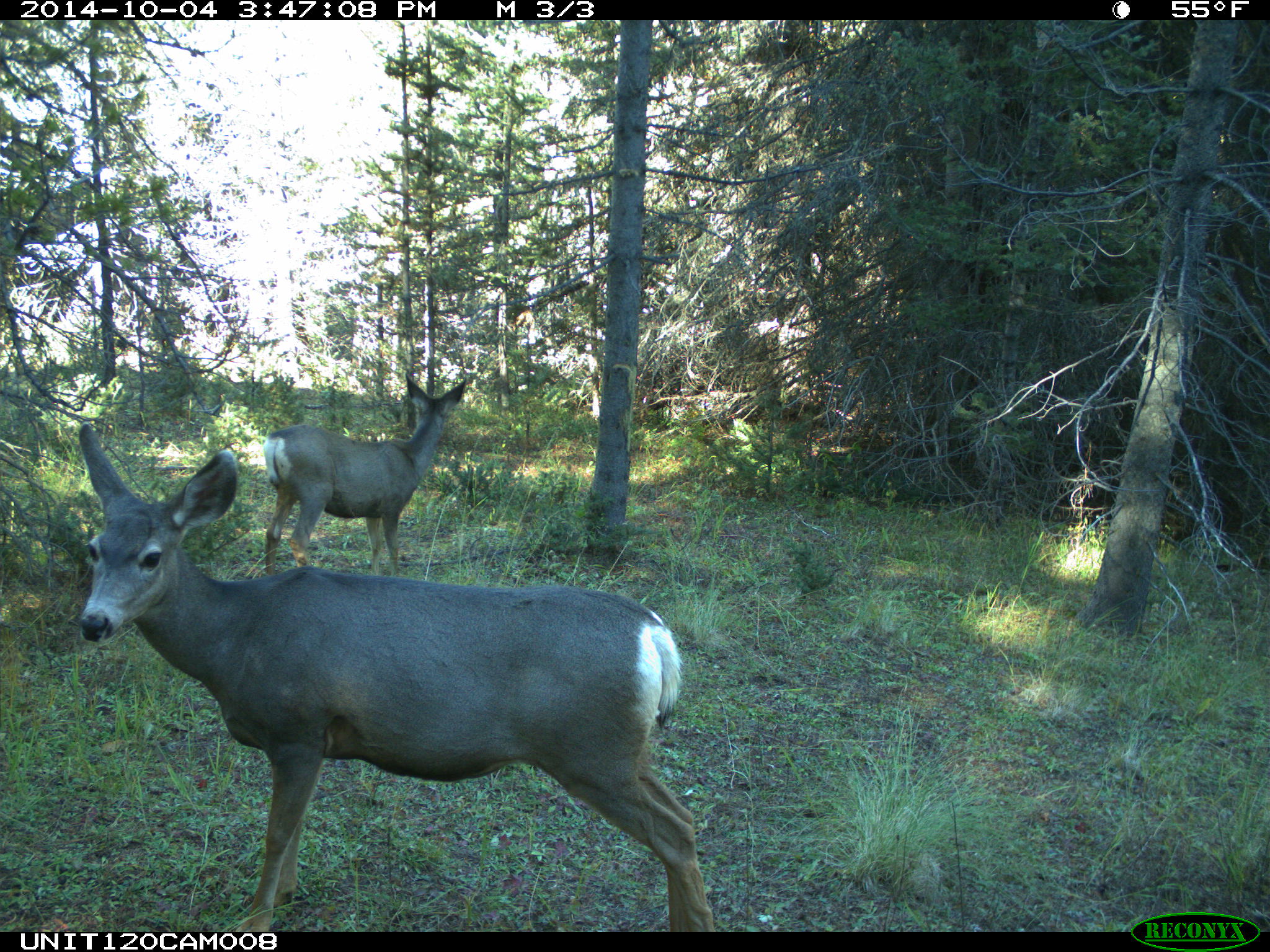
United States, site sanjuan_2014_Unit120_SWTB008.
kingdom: Animalia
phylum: Chordata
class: Mammalia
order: Artiodactyla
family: Cervidae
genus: Odocoileus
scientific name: Odocoileus hemionus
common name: mule deer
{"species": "Odocoileus hemionus (mule deer)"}